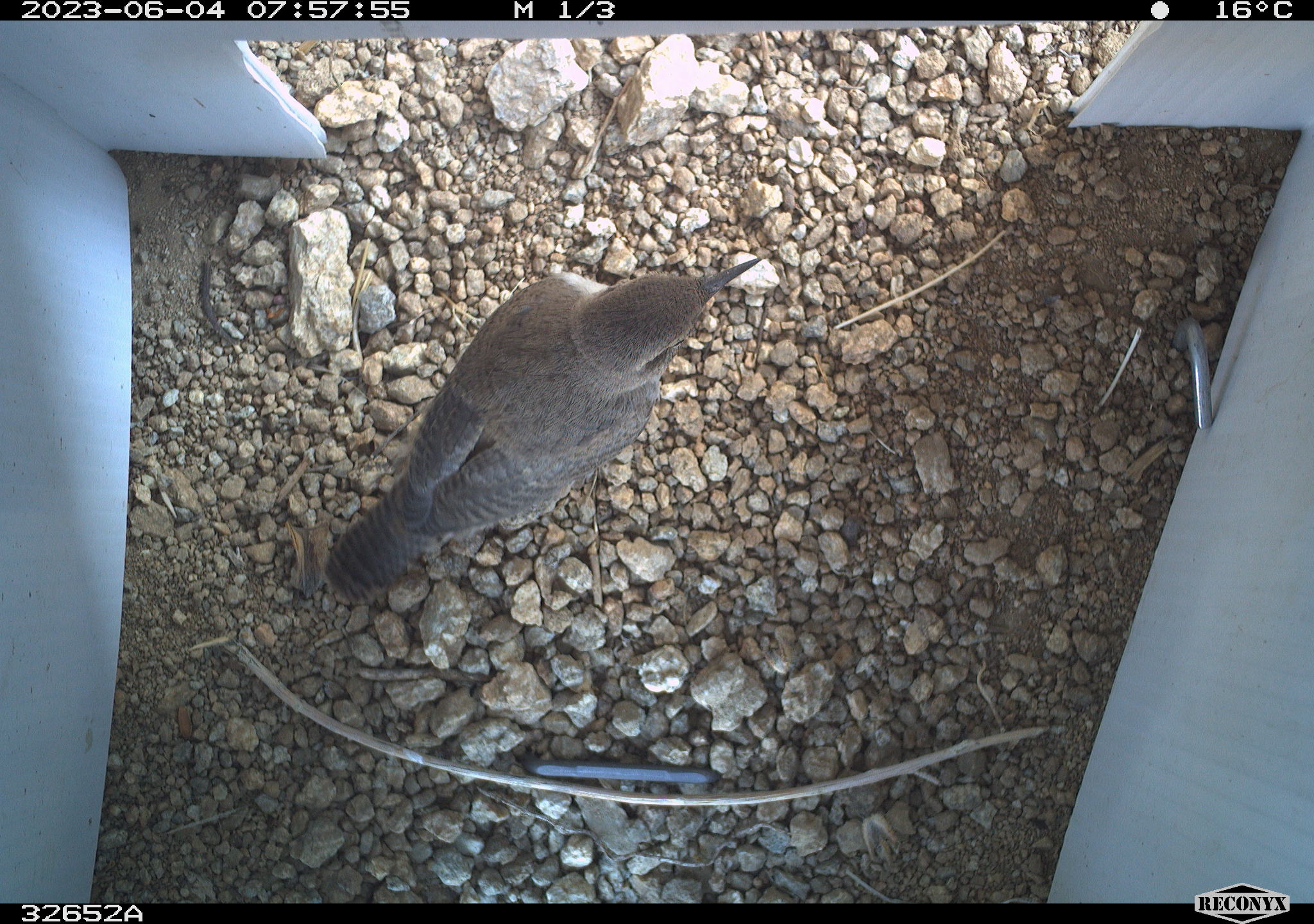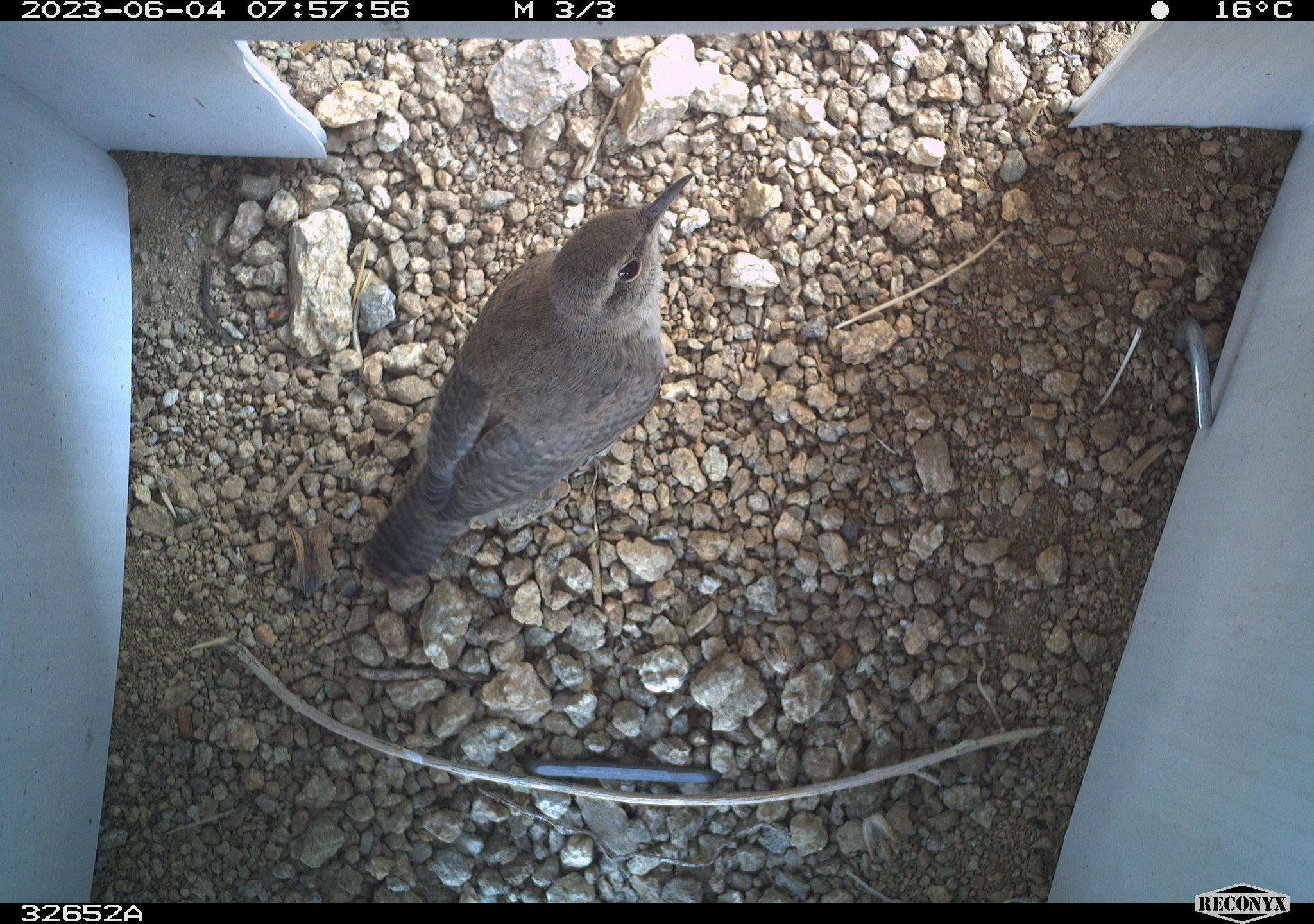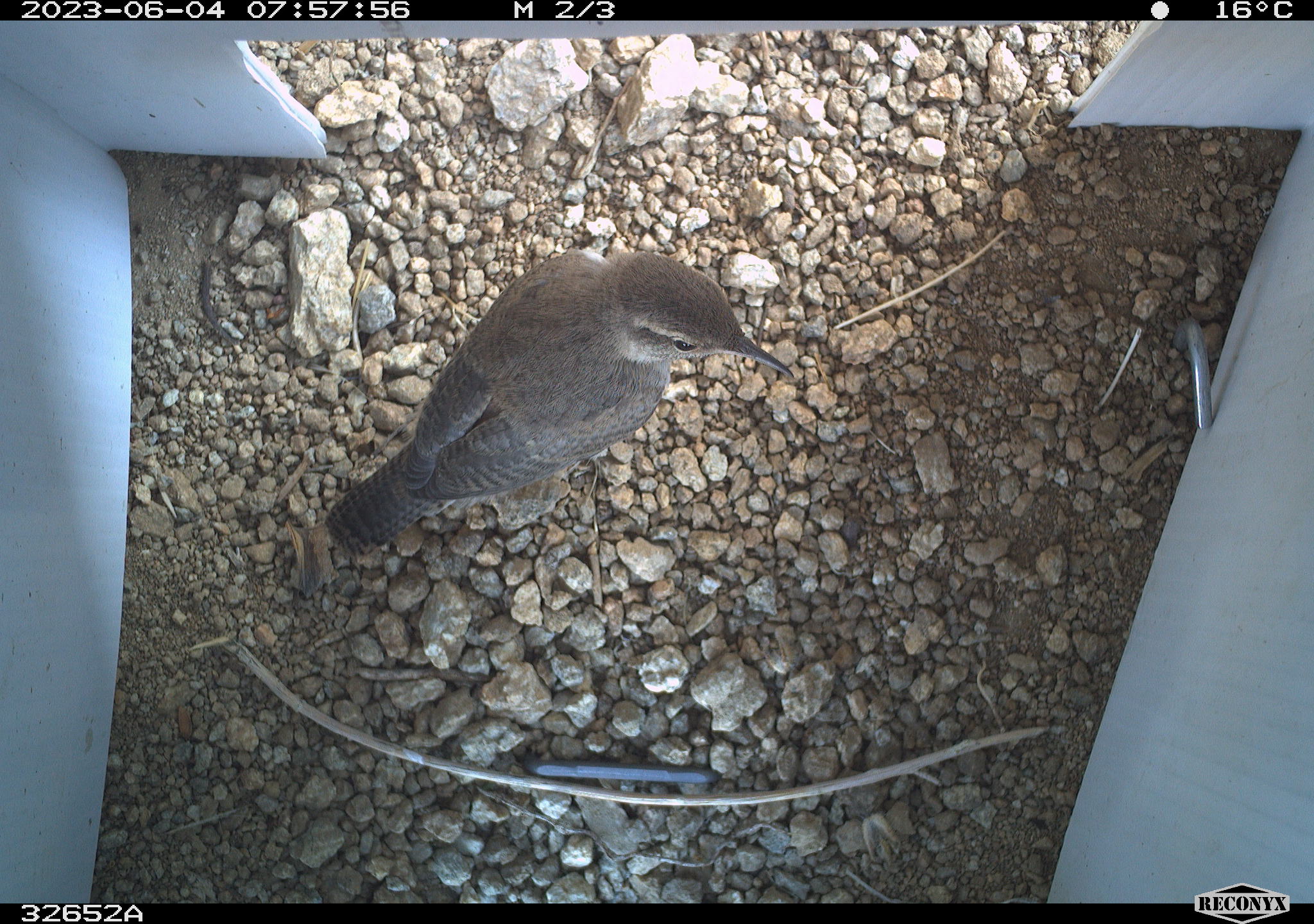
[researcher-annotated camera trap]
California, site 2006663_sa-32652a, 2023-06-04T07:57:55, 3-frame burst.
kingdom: Animalia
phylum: Chordata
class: Aves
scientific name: Aves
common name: bird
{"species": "bird (Aves)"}